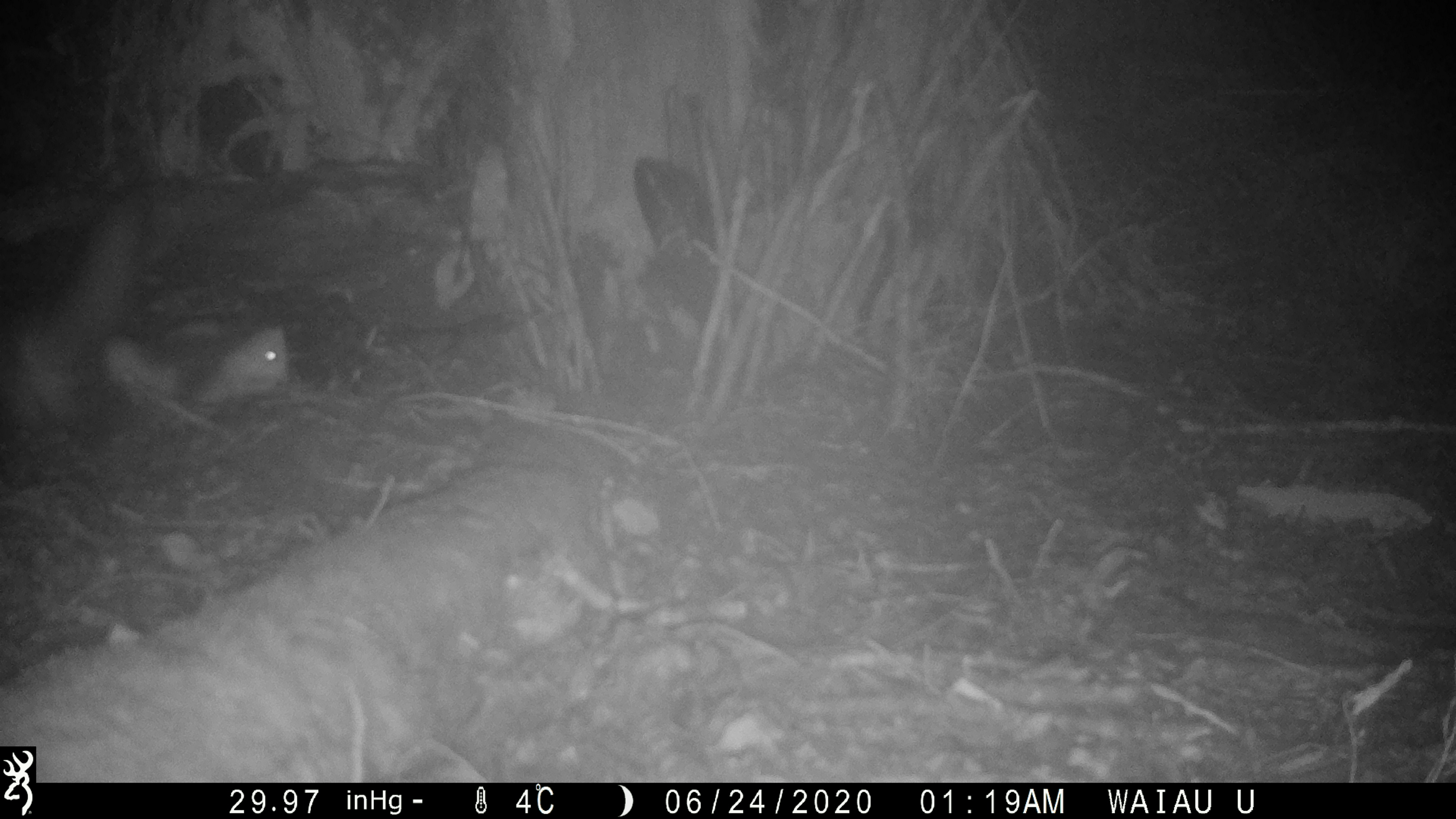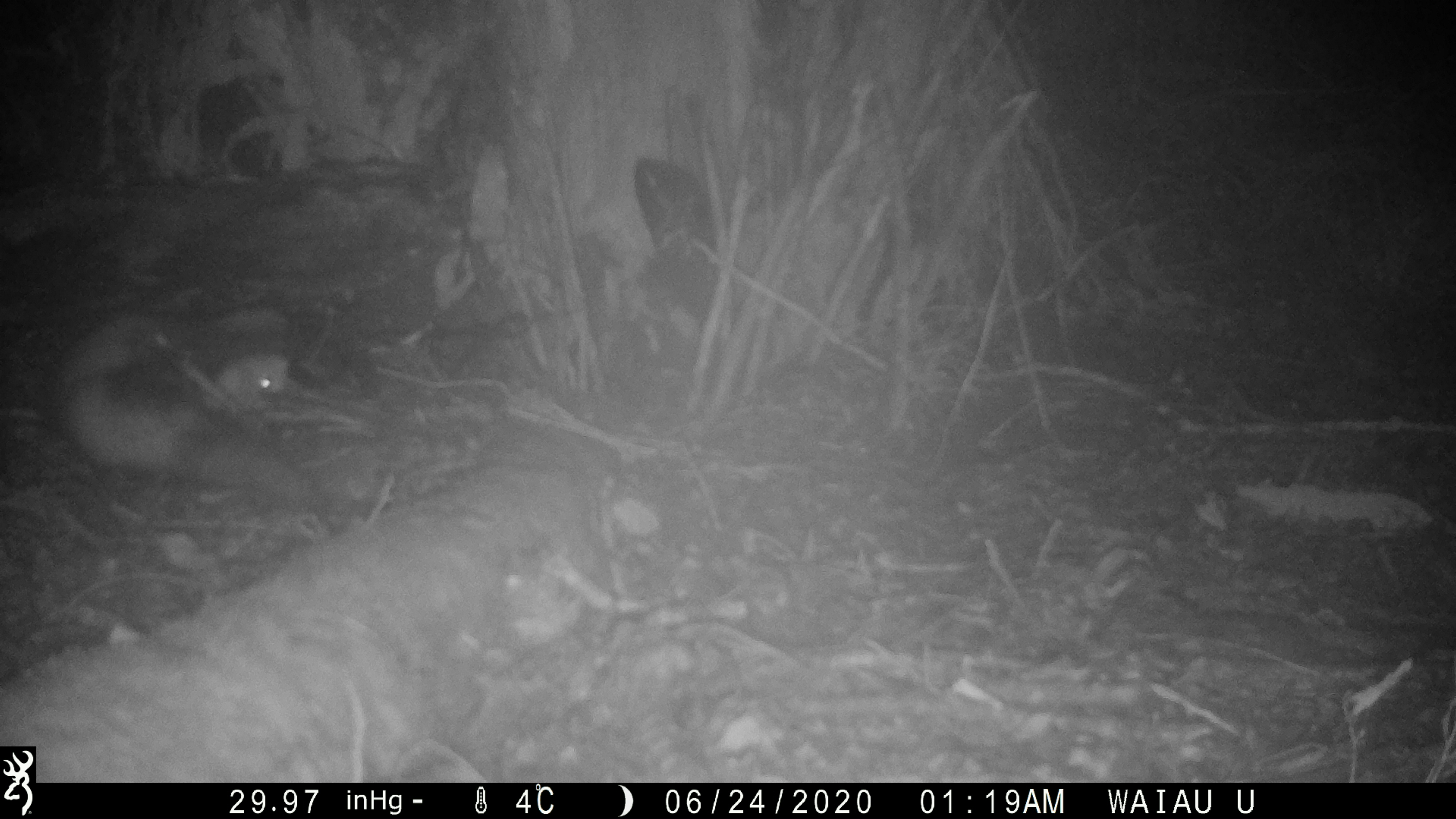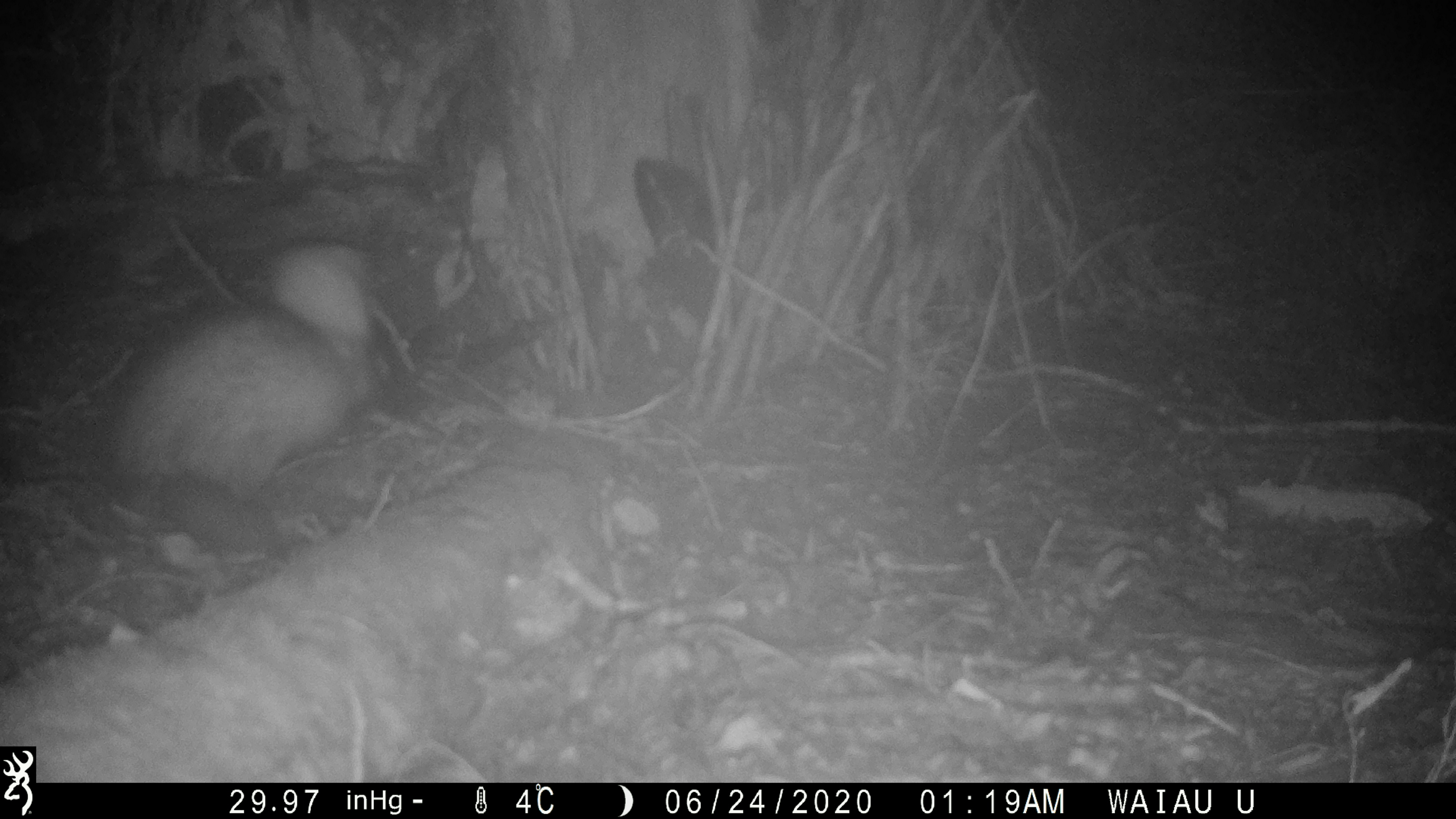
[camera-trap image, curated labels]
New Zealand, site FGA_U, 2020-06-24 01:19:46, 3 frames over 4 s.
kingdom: Animalia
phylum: Chordata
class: Mammalia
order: Carnivora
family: Mustelidae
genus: Mustela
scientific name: Mustela furo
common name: ferret